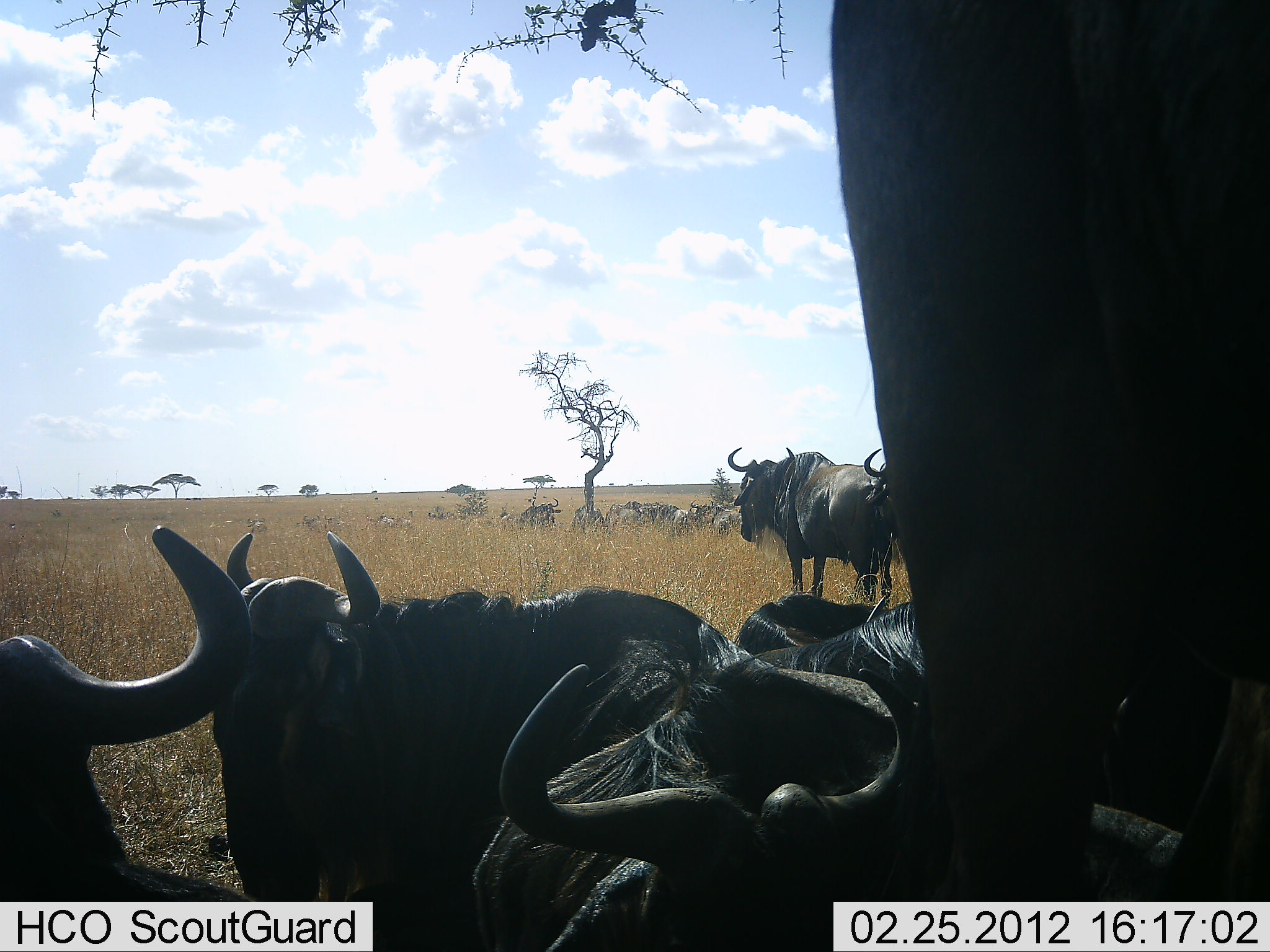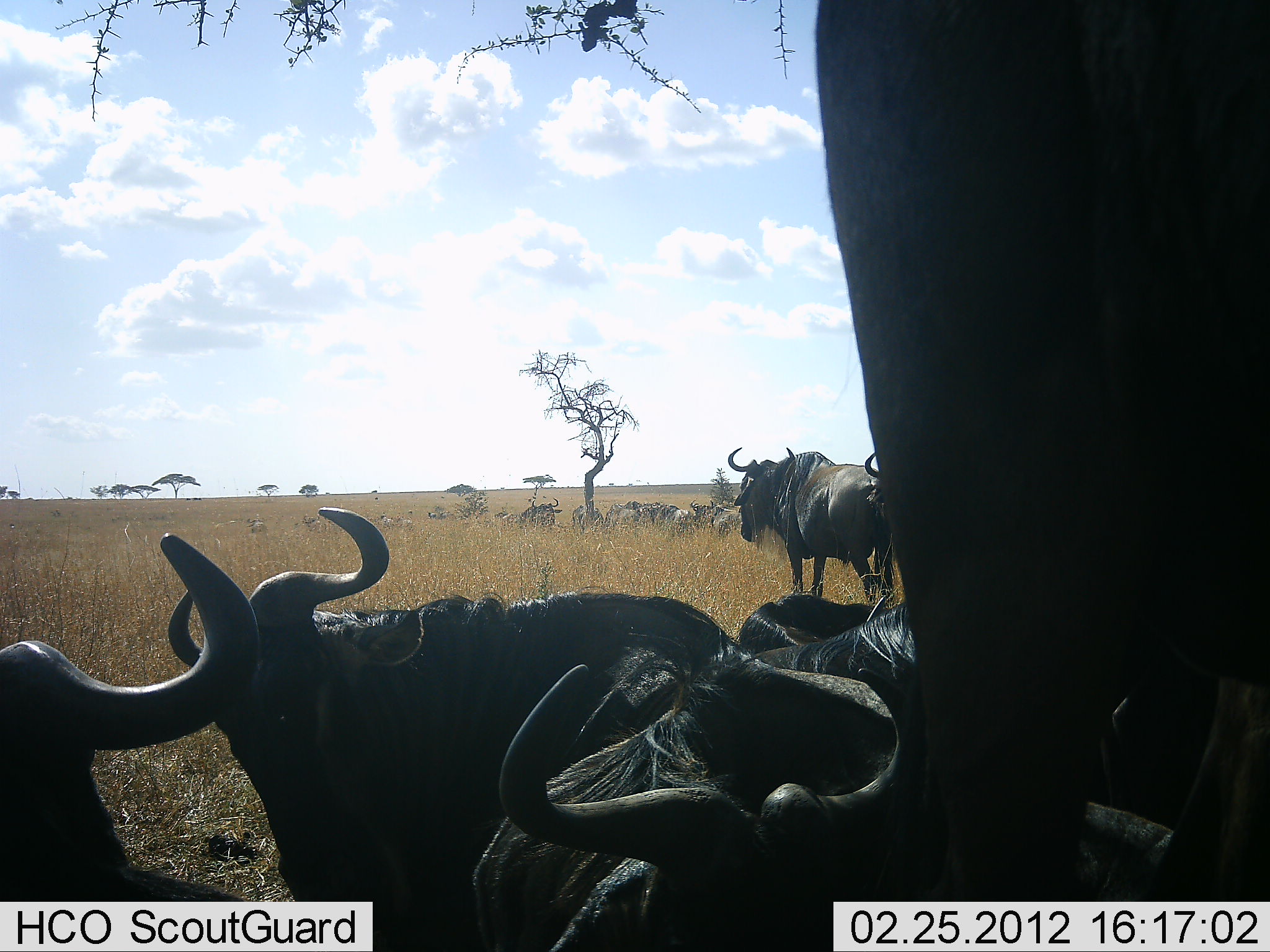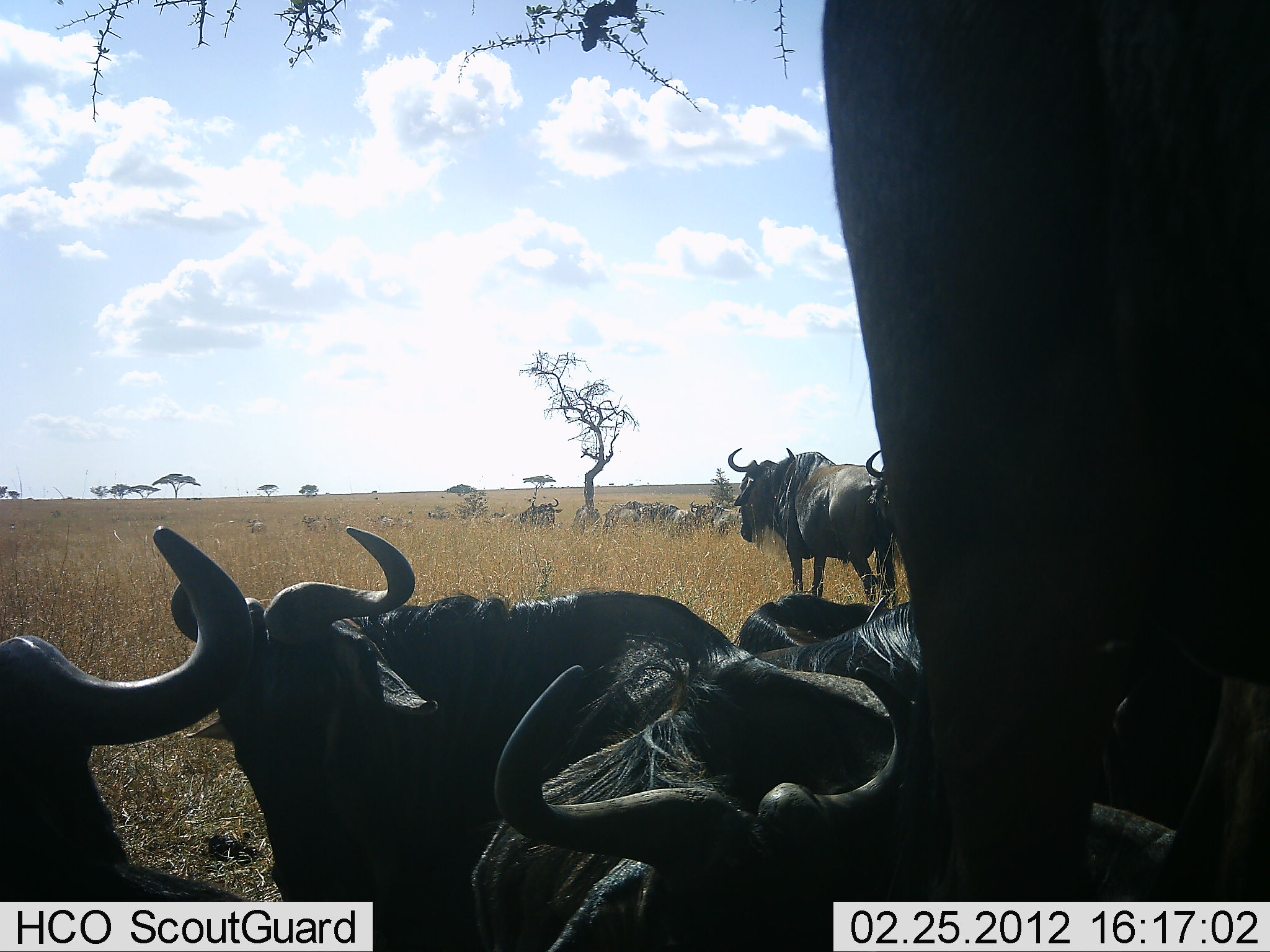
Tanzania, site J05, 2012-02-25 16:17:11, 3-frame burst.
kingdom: Animalia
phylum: Chordata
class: Mammalia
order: Artiodactyla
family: Bovidae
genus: Connochaetes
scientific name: Connochaetes taurinus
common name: blue wildebeest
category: wildebeest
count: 11-50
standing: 89%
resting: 84%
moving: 21%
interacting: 11%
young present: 0%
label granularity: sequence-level